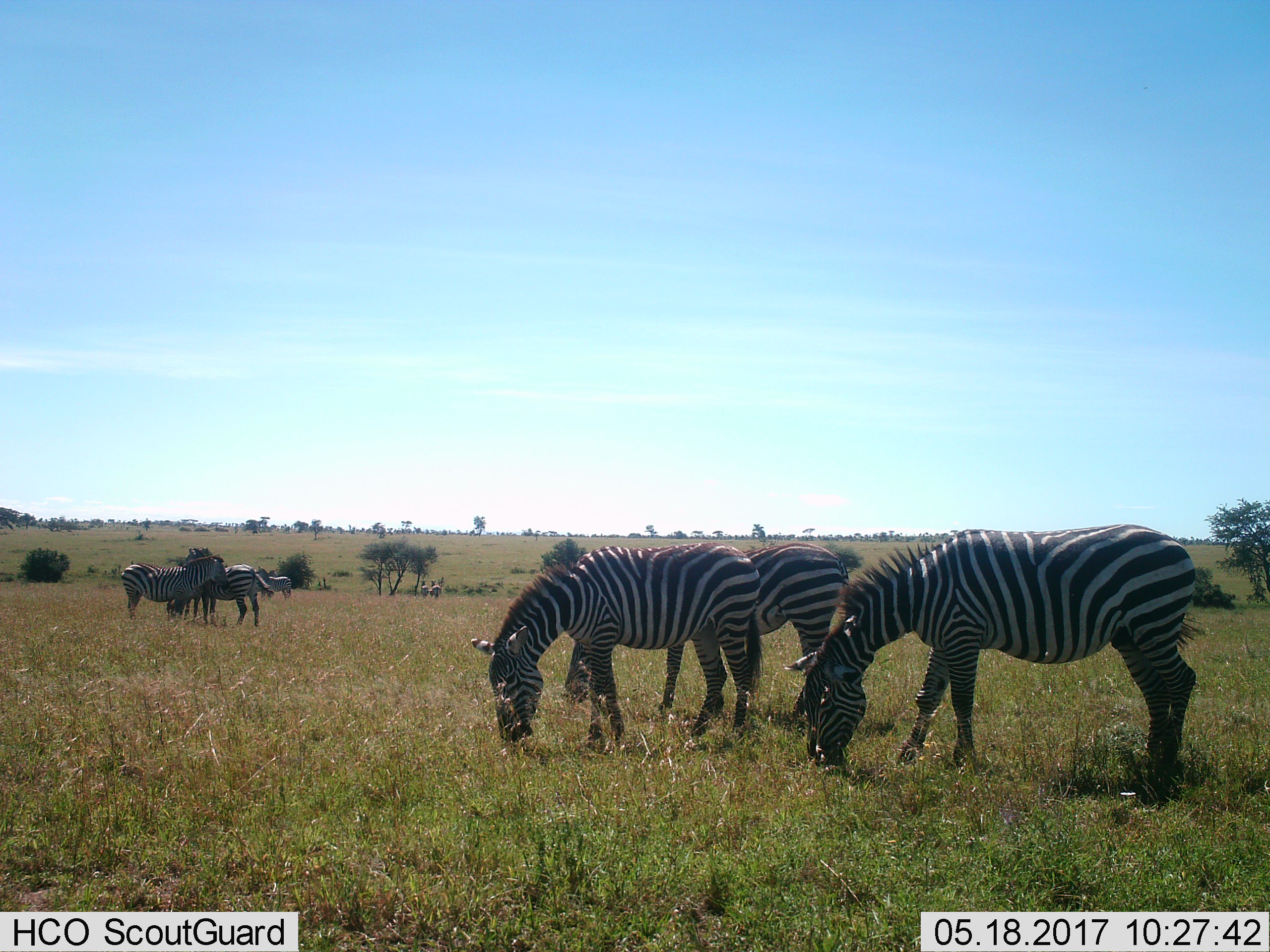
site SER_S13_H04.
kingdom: Animalia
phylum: Chordata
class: Mammalia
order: Perissodactyla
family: Equidae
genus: Equus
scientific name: Equus quagga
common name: plains zebra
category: zebraplains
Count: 8.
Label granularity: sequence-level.